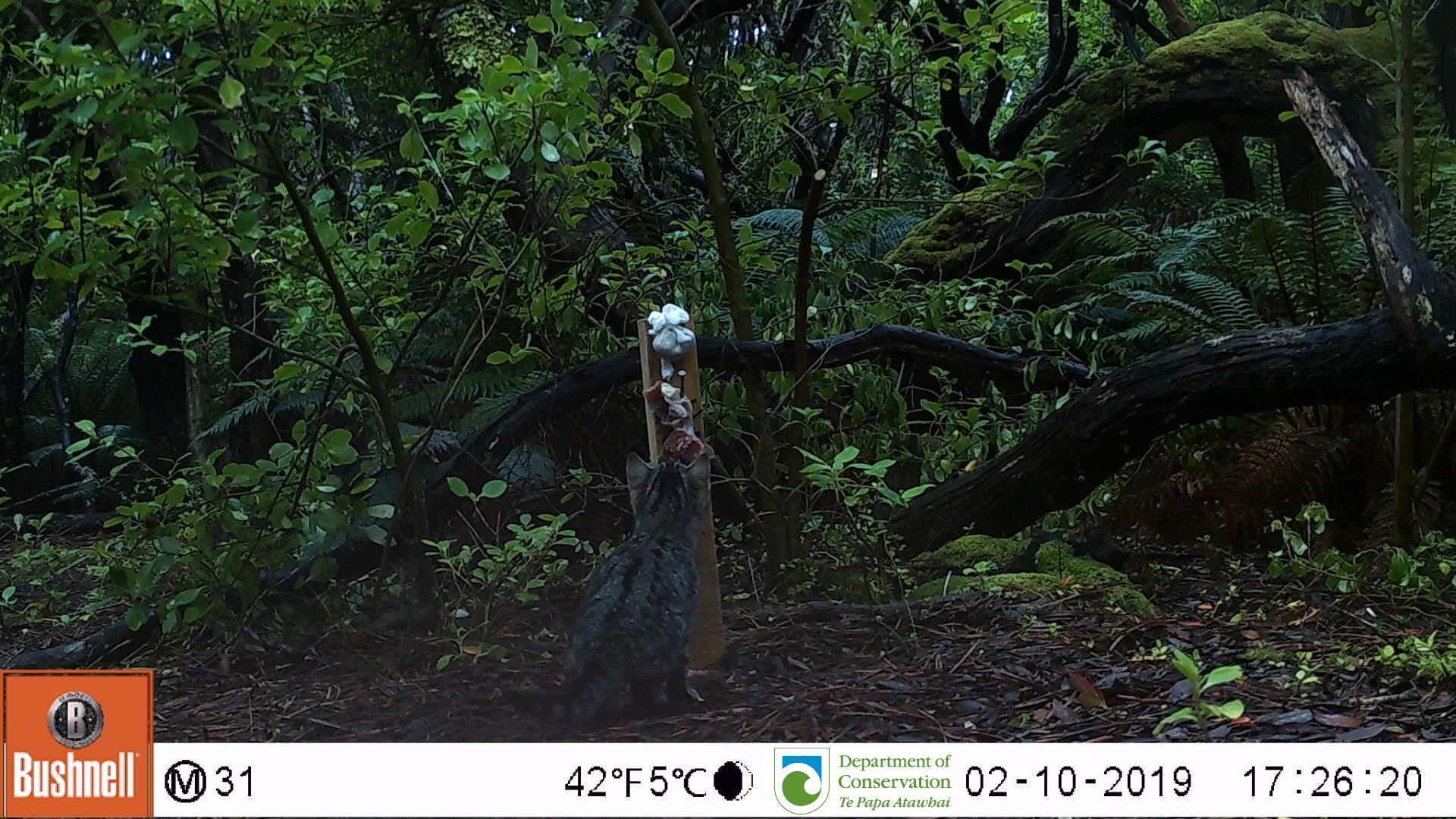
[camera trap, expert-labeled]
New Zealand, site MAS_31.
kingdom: Animalia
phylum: Chordata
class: Mammalia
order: Carnivora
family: Felidae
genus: Felis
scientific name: Felis catus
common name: domestic cat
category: cat